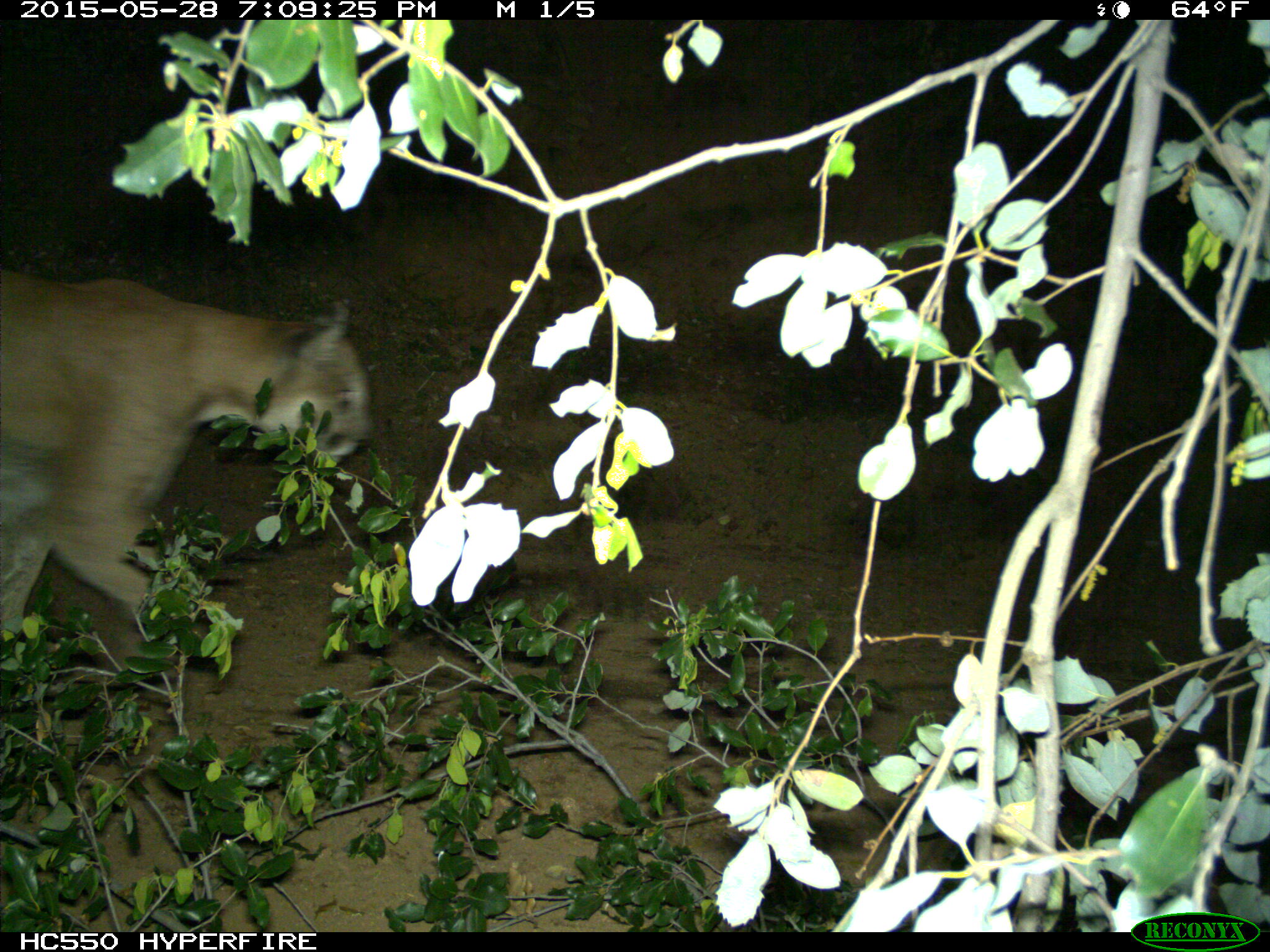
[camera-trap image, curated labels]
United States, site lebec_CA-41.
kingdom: Animalia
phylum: Chordata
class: Mammalia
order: Carnivora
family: Felidae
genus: Puma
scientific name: Puma concolor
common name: mountain lion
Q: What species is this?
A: Puma concolor (mountain lion).